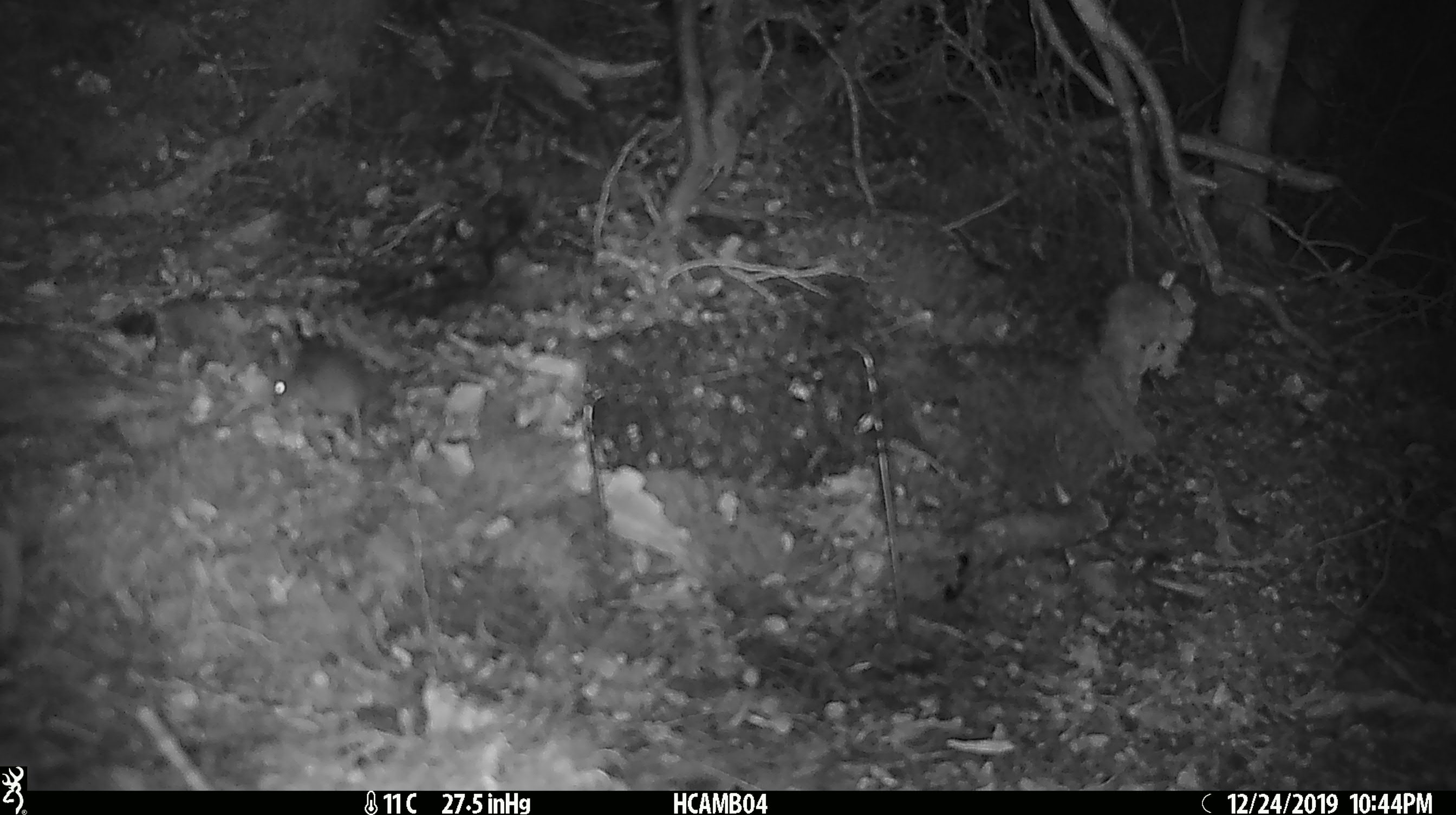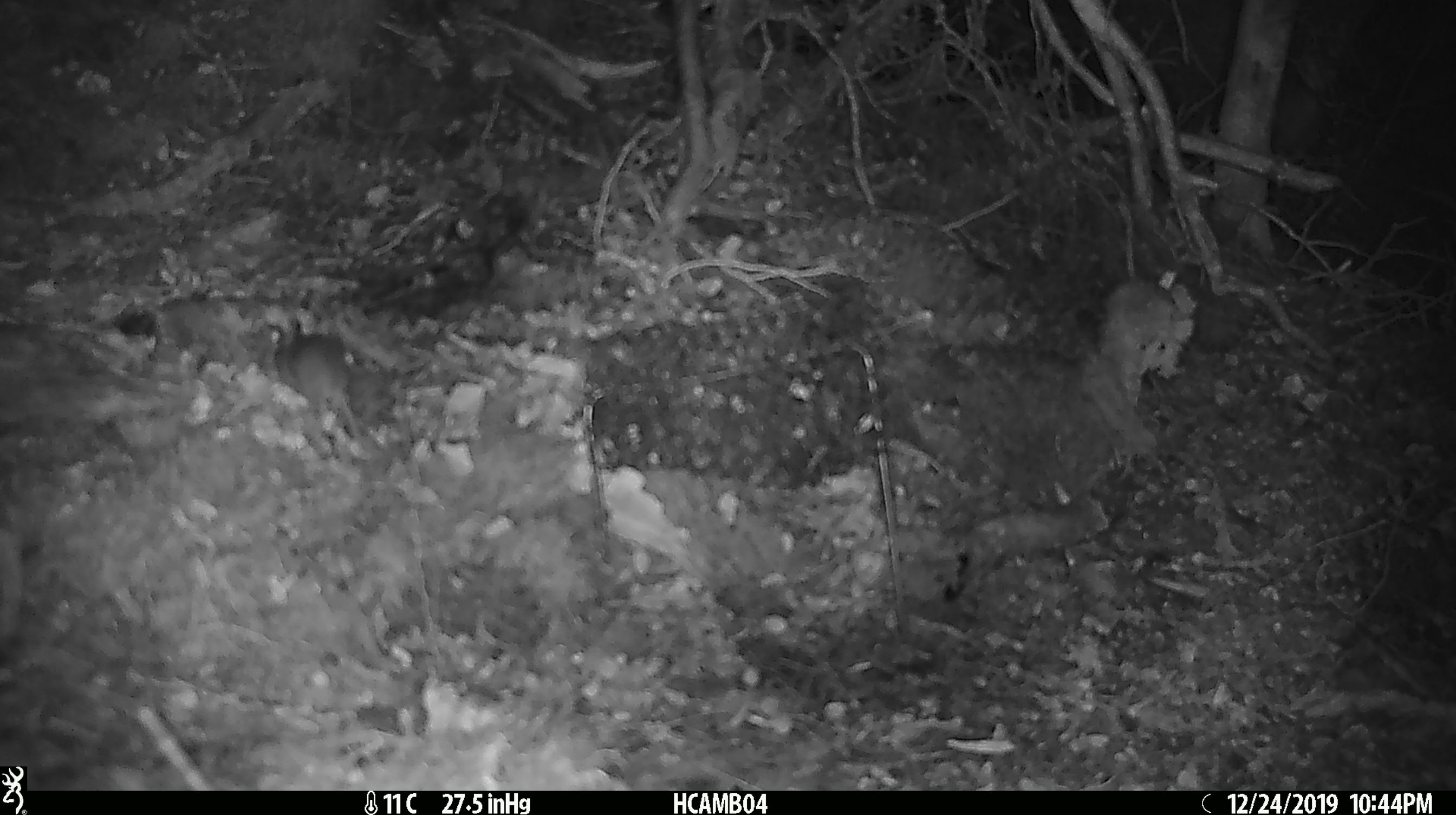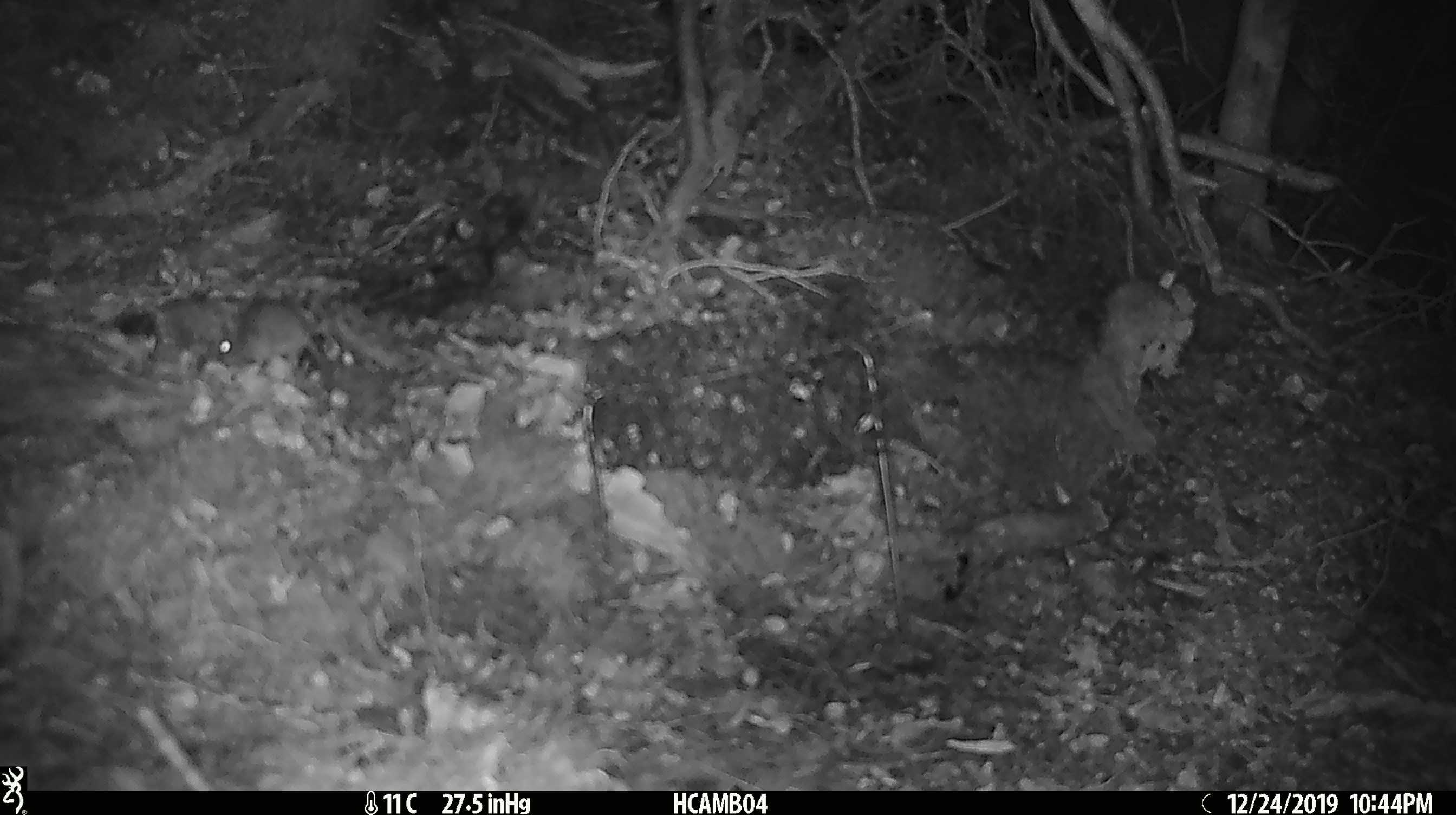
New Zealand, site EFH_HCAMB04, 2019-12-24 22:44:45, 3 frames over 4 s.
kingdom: Animalia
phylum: Chordata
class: Mammalia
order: Rodentia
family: Muridae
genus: Mus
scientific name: Mus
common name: mouse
Mouse (Mus).